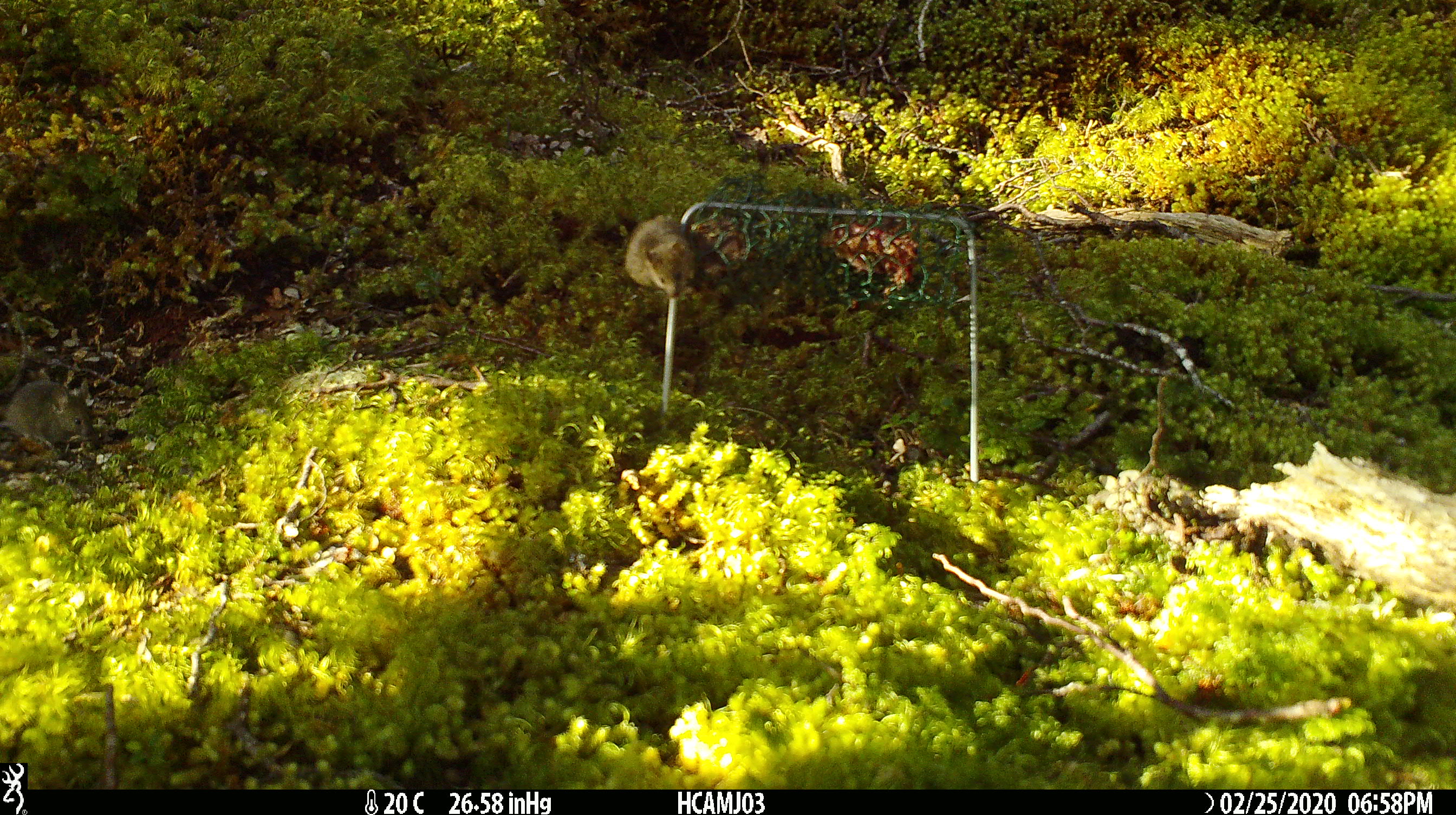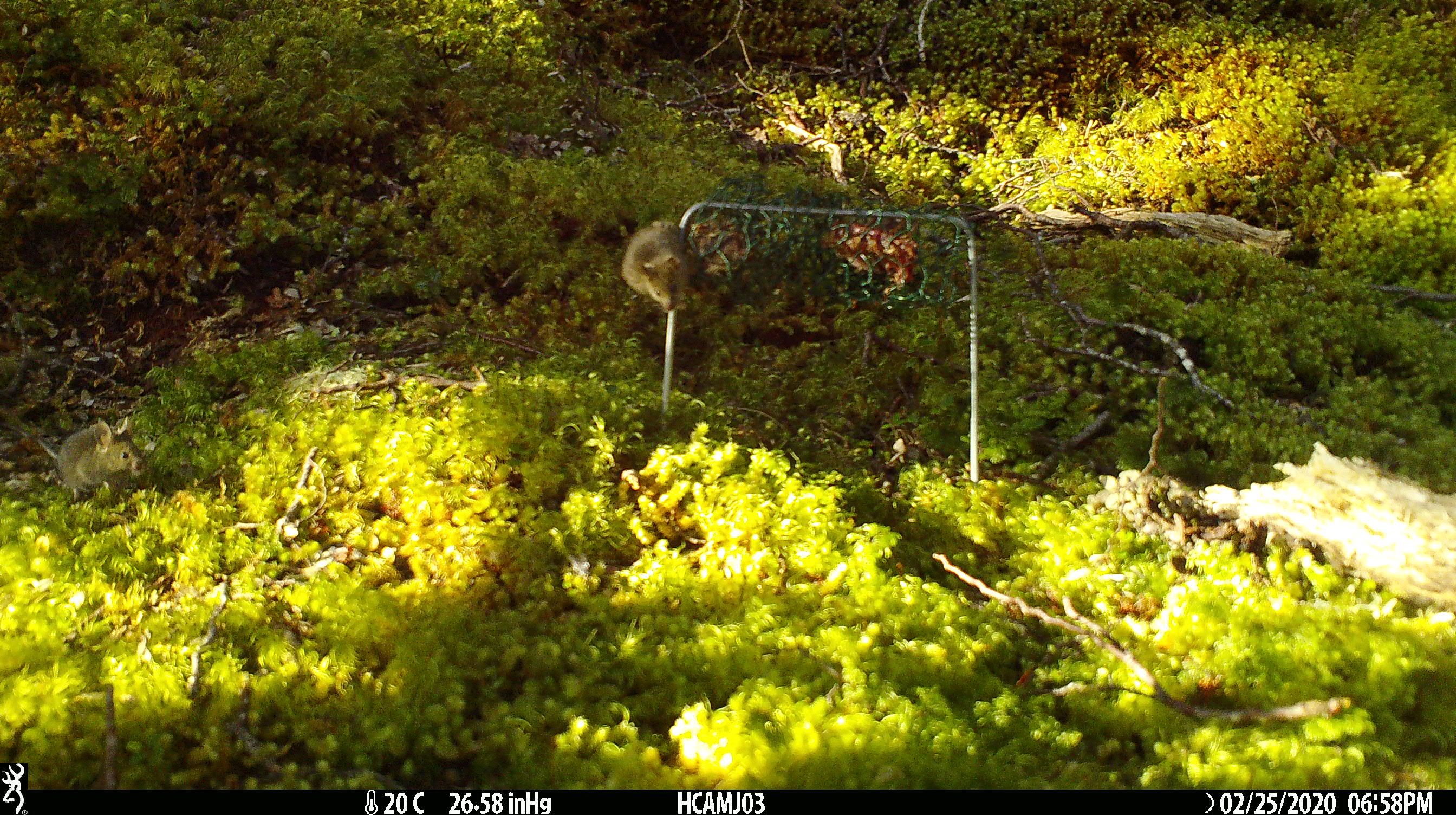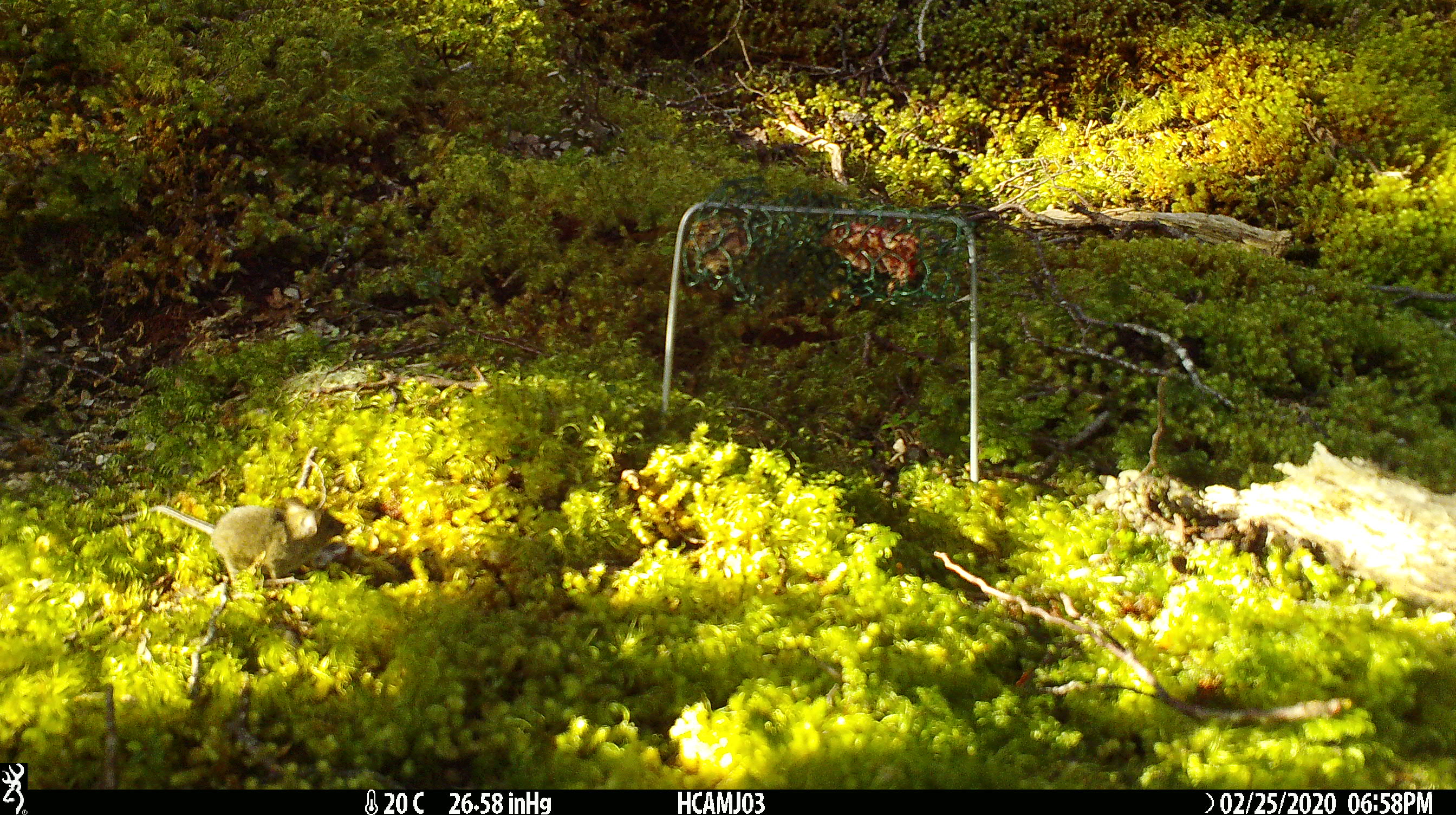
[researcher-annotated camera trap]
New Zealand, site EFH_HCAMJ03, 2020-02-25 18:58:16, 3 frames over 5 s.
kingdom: Animalia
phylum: Chordata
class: Mammalia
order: Rodentia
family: Muridae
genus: Mus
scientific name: Mus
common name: mouse